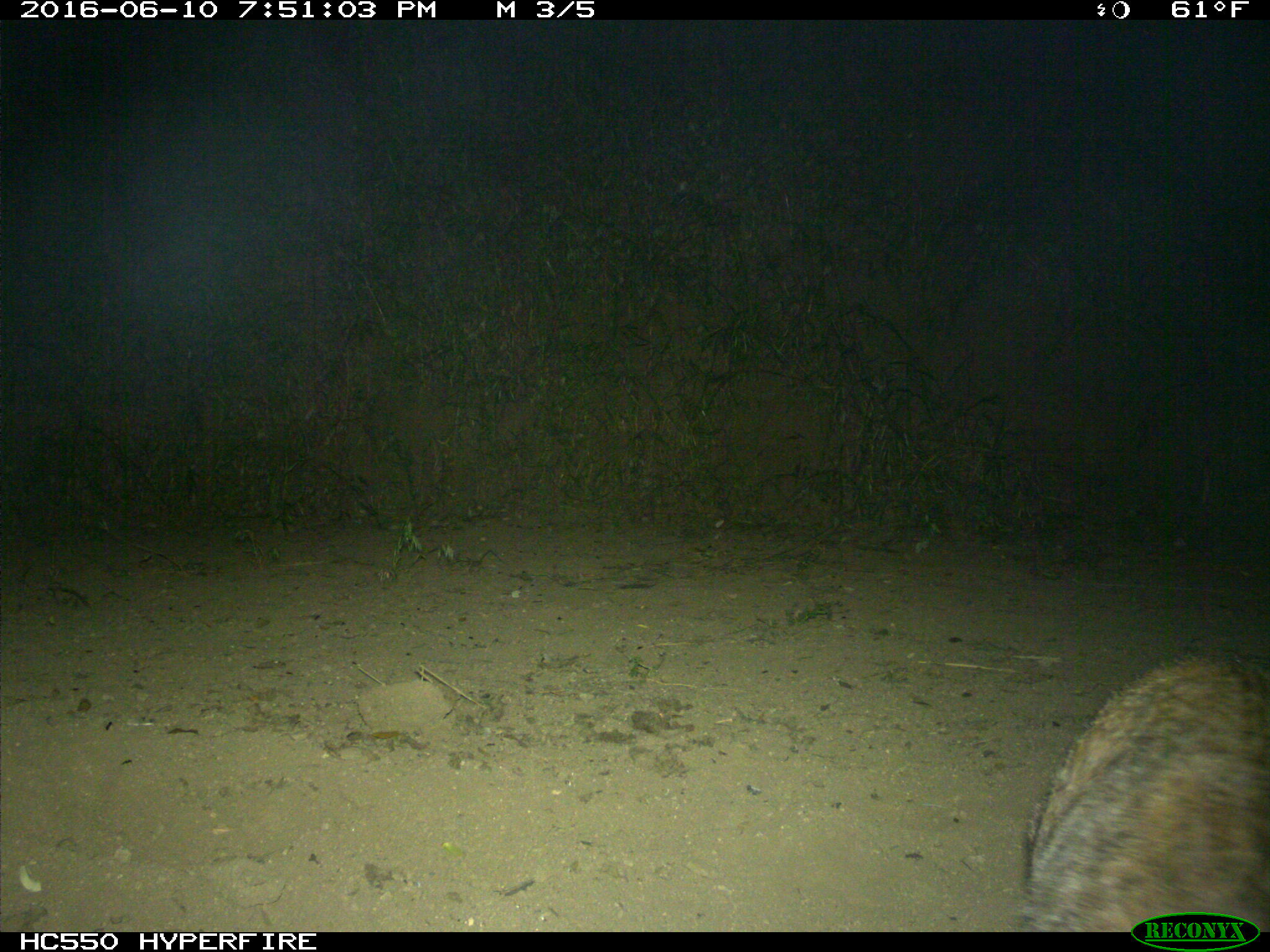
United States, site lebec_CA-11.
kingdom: Animalia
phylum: Chordata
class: Mammalia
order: Carnivora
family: Felidae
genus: Lynx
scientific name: Lynx rufus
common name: bobcat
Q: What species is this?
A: Lynx rufus (bobcat).